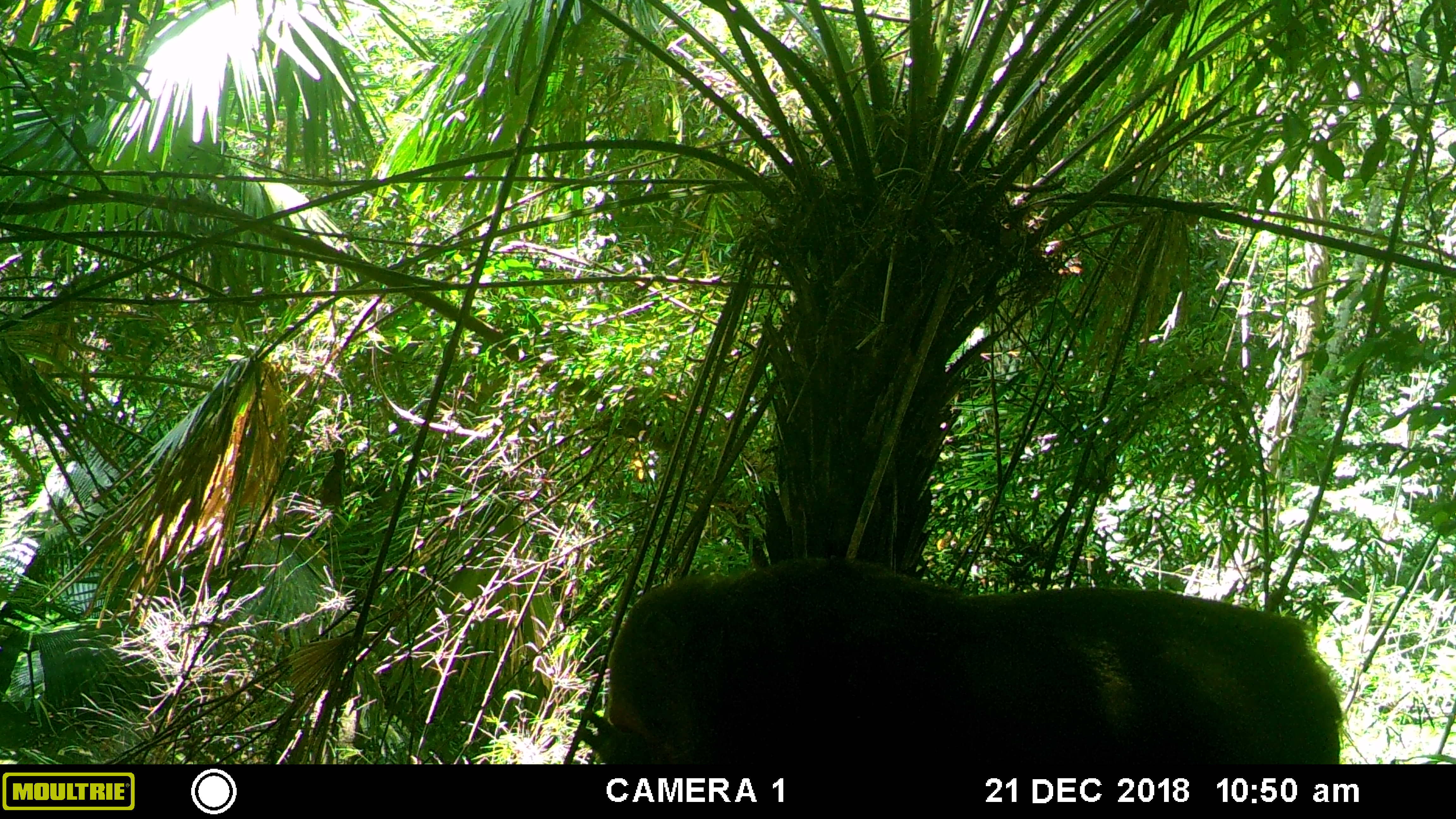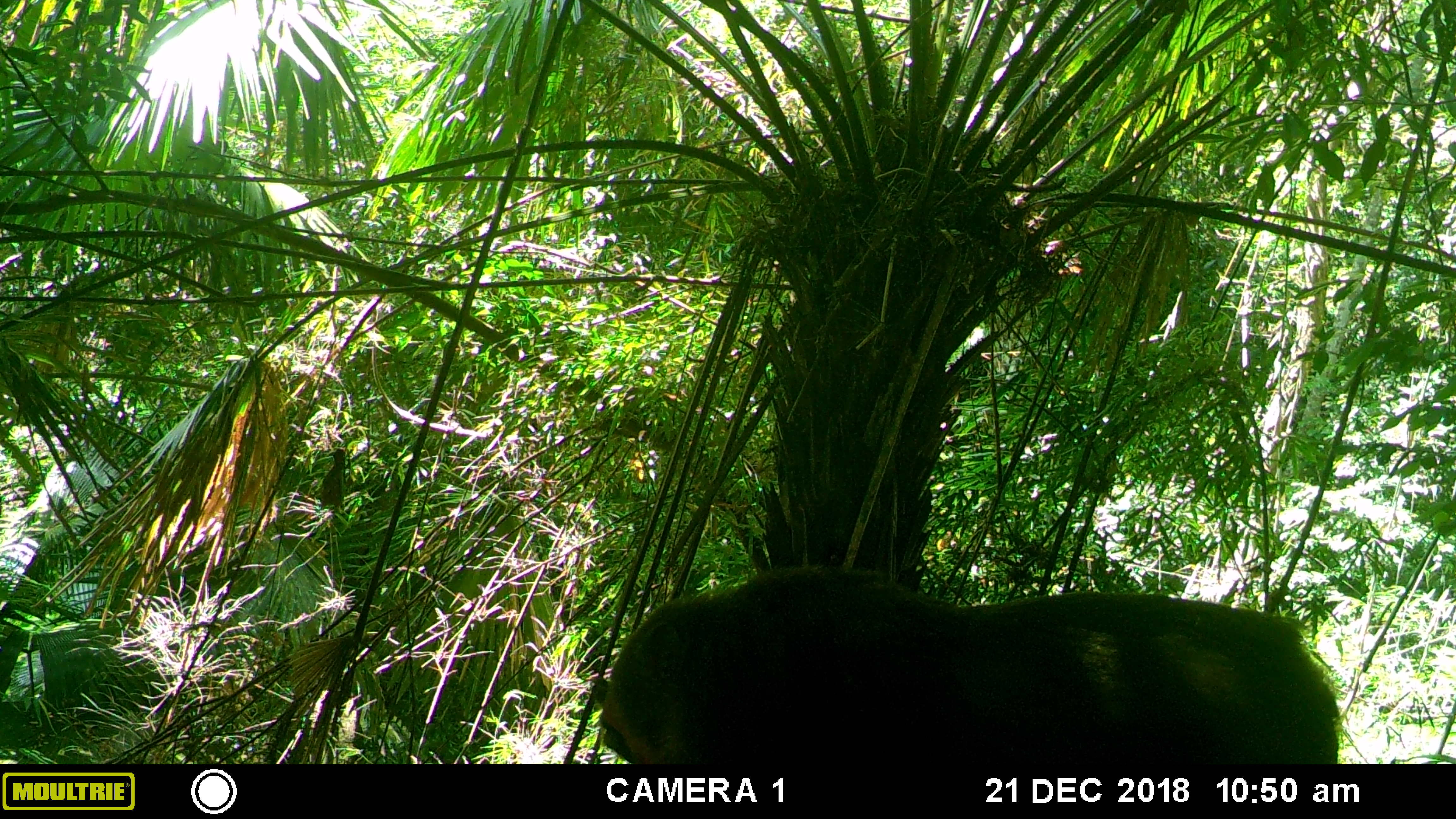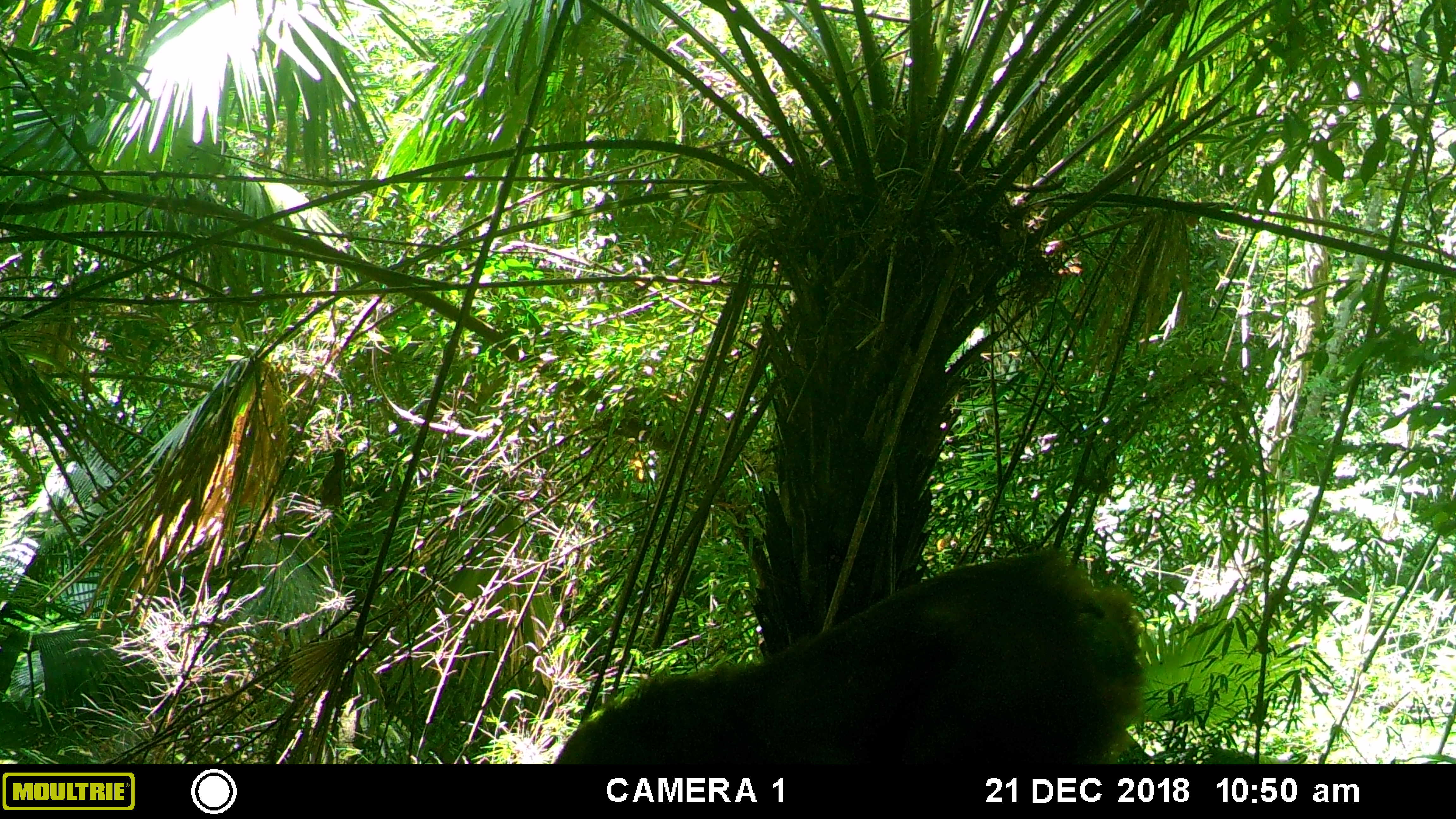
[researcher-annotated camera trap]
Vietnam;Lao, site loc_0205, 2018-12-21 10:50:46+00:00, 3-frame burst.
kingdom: Animalia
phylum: Chordata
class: Mammalia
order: Primates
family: Cercopithecidae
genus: Macaca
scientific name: Macaca arctoides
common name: stump-tailed macaque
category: stump tailed macaque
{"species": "stump tailed macaque (stump-tailed macaque) (Macaca arctoides)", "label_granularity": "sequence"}